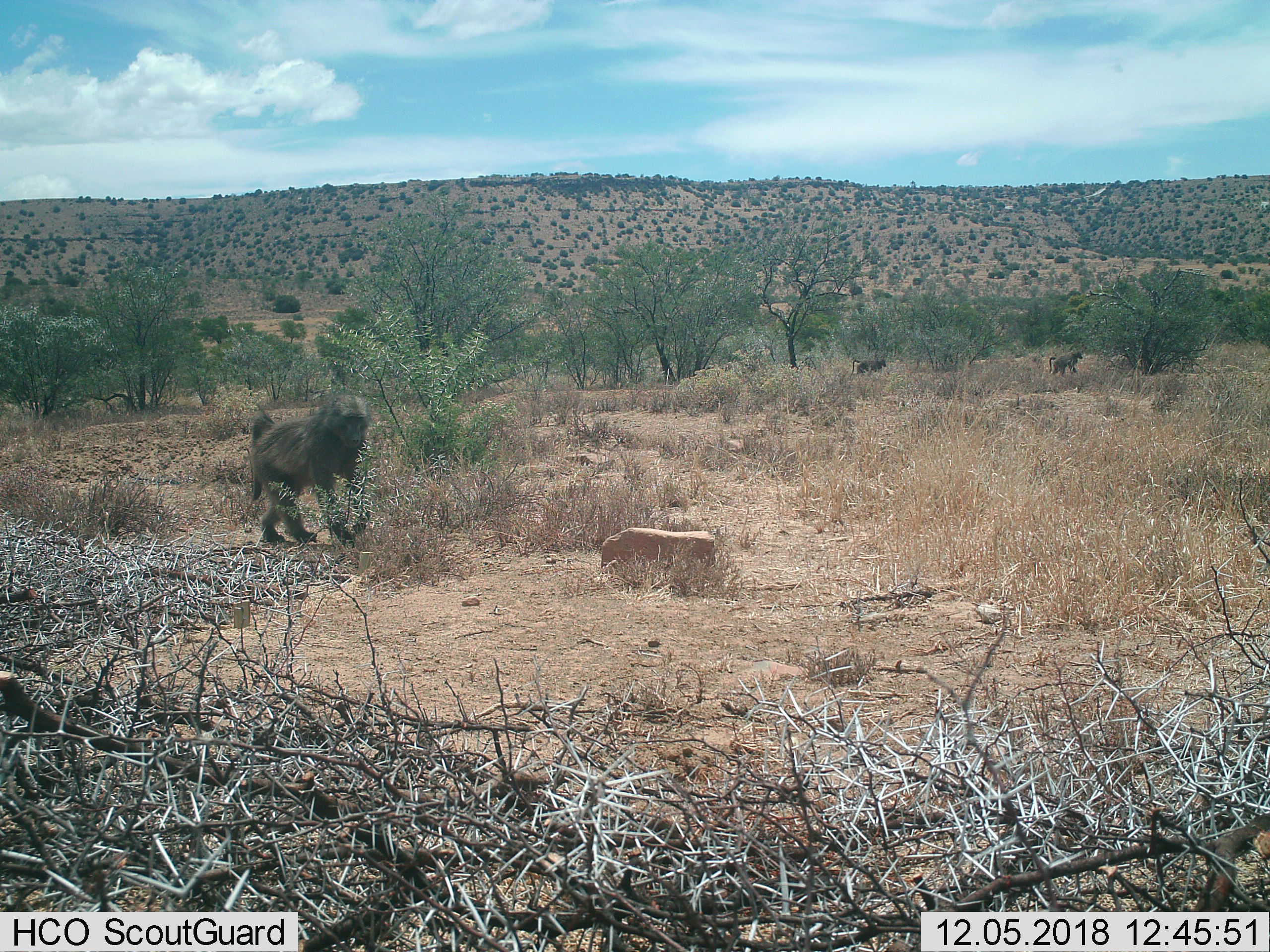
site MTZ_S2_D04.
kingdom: Animalia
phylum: Chordata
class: Mammalia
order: Primates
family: Cercopithecidae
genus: Papio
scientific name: Papio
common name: baboon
Baboon (Papio), count 3. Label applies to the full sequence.